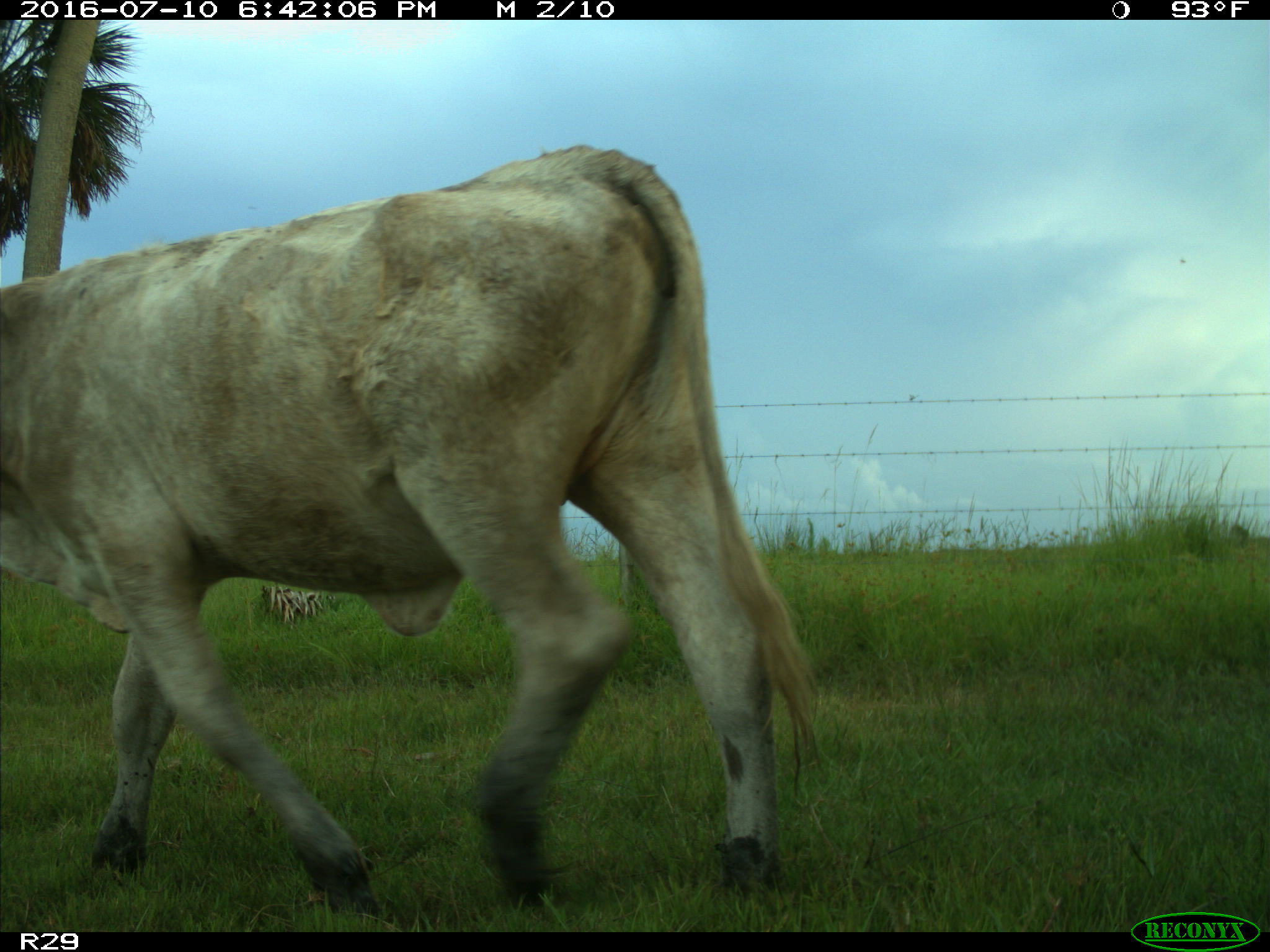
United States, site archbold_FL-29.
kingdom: Animalia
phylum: Chordata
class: Mammalia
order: Artiodactyla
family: Bovidae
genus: Bos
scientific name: Bos taurus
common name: domestic cow